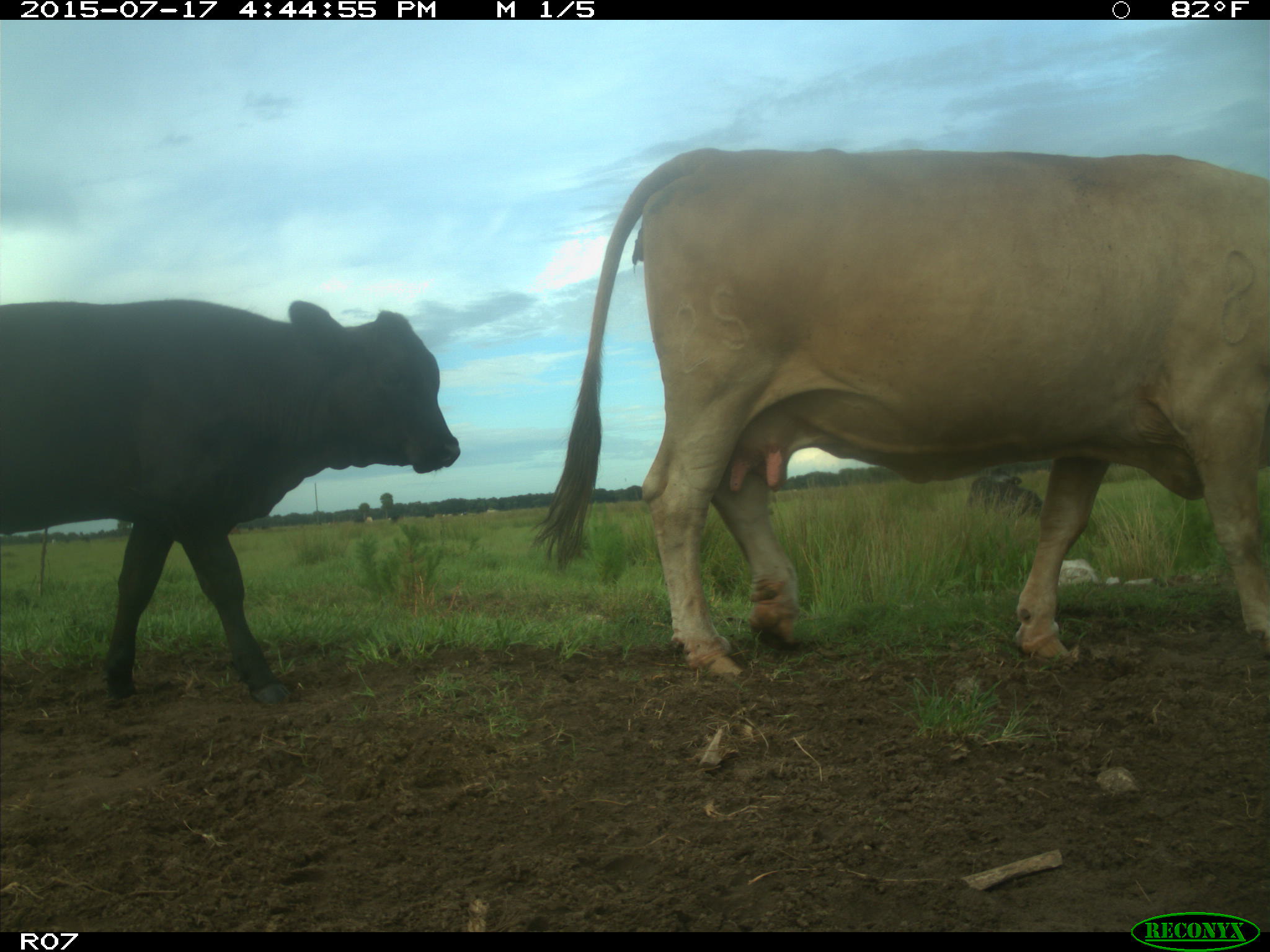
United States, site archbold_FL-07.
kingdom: Animalia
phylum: Chordata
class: Mammalia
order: Artiodactyla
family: Bovidae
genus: Bos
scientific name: Bos taurus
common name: domestic cow